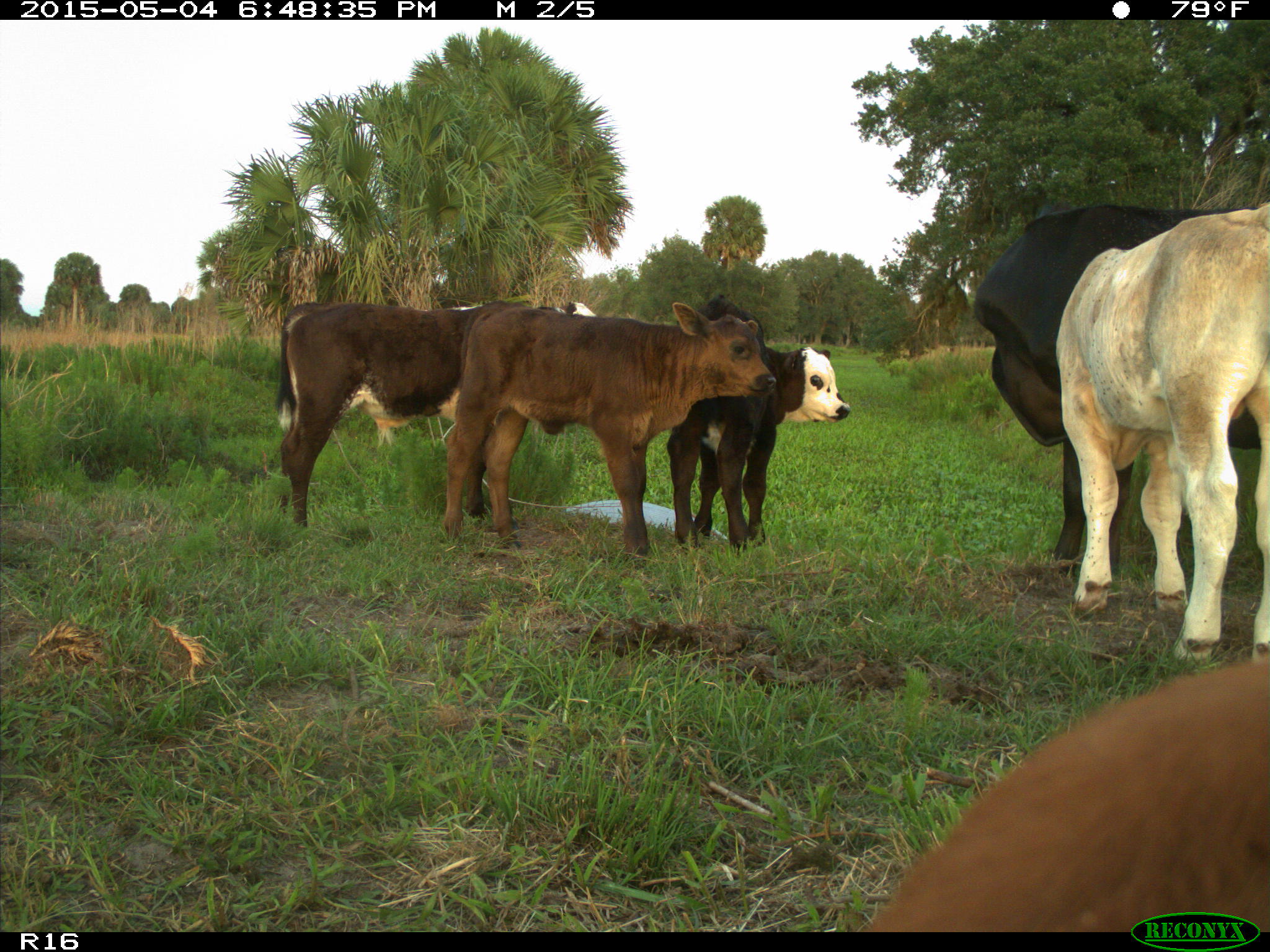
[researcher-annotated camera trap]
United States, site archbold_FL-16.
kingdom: Animalia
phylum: Chordata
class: Mammalia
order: Artiodactyla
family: Bovidae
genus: Bos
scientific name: Bos taurus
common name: domestic cow